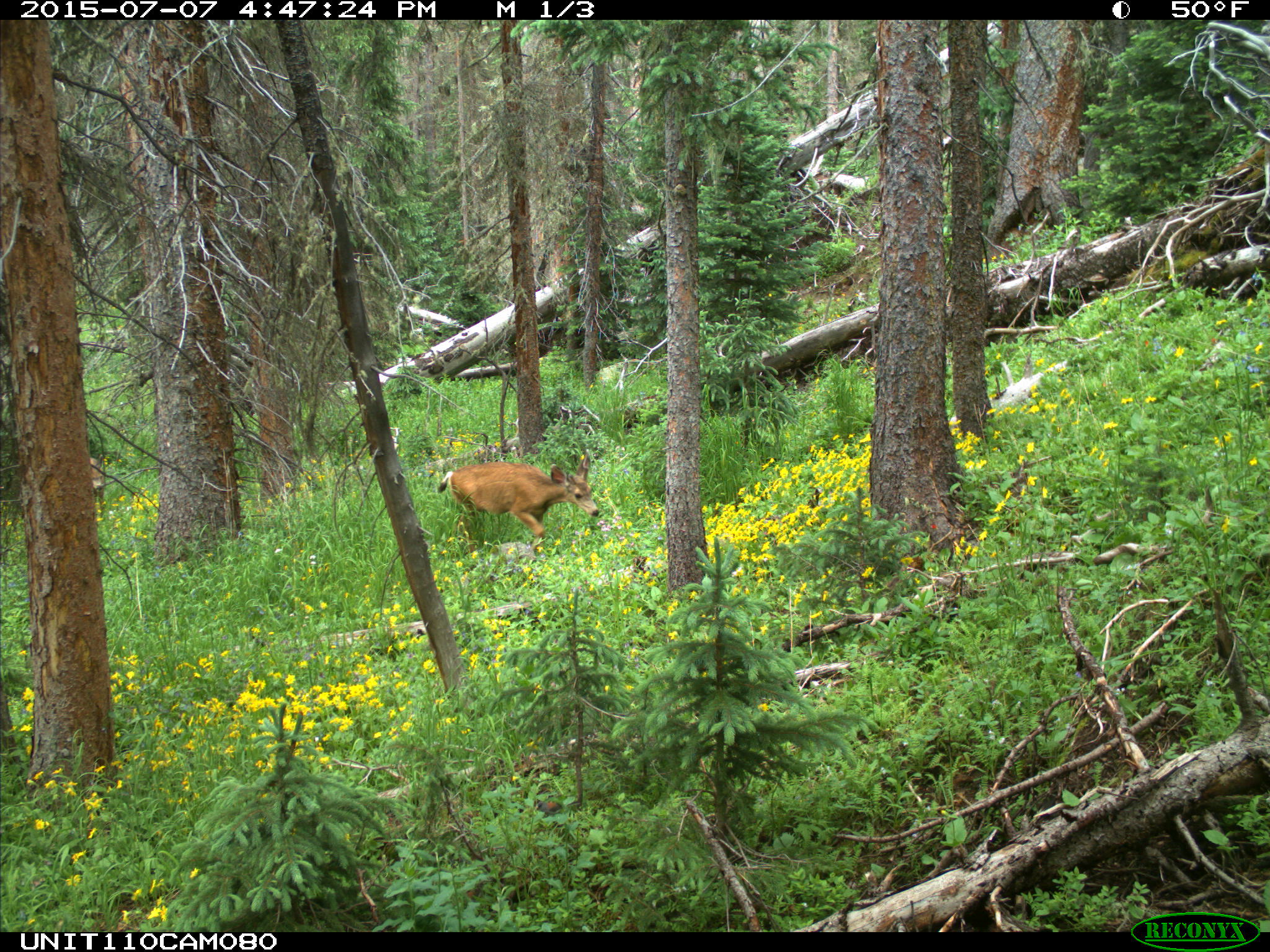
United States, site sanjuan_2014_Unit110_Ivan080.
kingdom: Animalia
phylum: Chordata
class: Mammalia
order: Artiodactyla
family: Cervidae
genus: Odocoileus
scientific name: Odocoileus hemionus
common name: mule deer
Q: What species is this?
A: Odocoileus hemionus (mule deer).